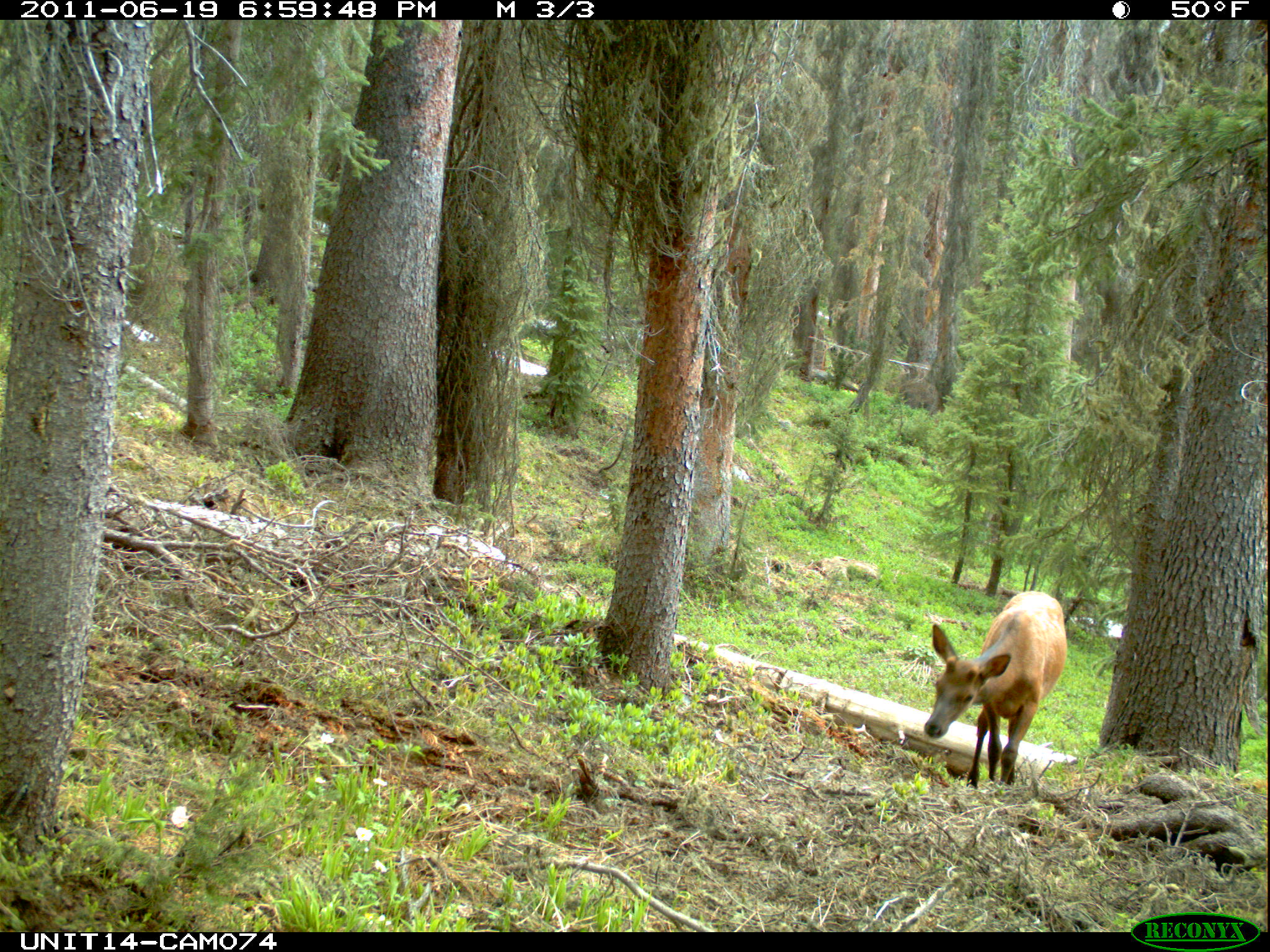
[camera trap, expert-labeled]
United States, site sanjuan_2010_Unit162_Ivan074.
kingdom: Animalia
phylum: Chordata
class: Mammalia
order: Artiodactyla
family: Cervidae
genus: Cervus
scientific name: Cervus elaphus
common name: red deer